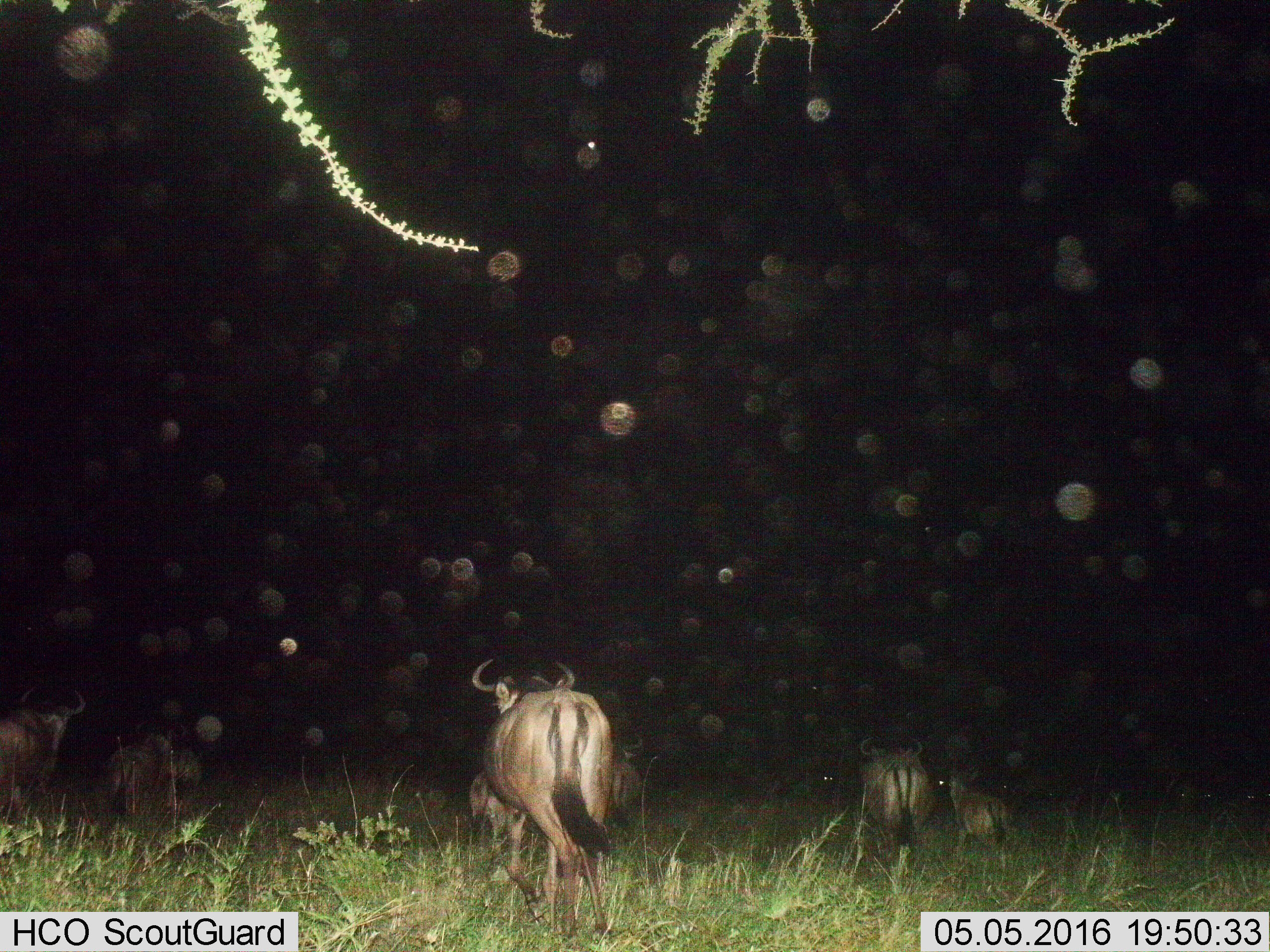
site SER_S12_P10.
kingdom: Animalia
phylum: Chordata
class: Mammalia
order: Artiodactyla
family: Bovidae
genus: Connochaetes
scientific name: Connochaetes taurinus taurinus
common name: blue wildebeest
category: wildebeestblue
Wildebeestblue (blue wildebeest) (Connochaetes taurinus taurinus), count 11-50. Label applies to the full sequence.